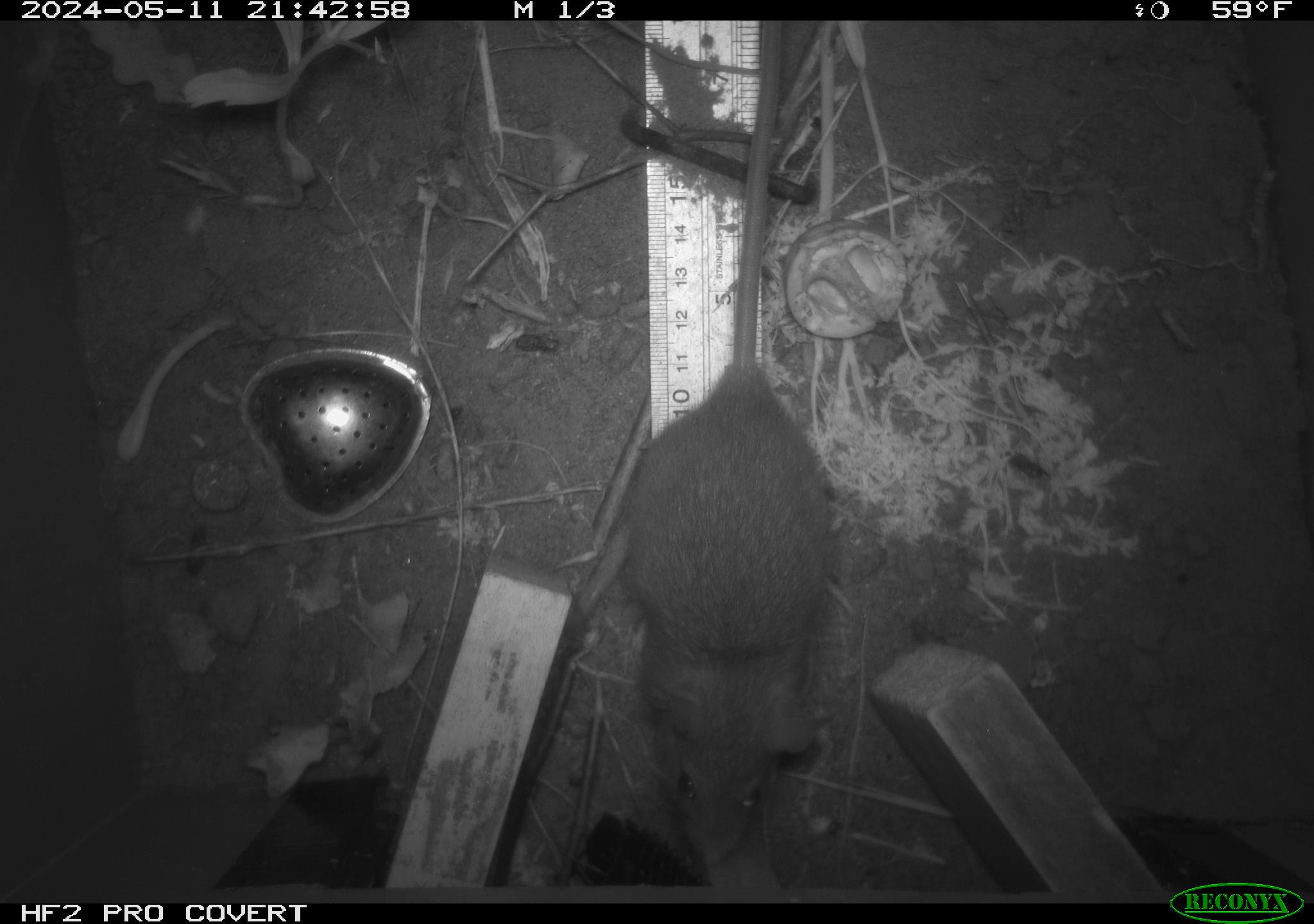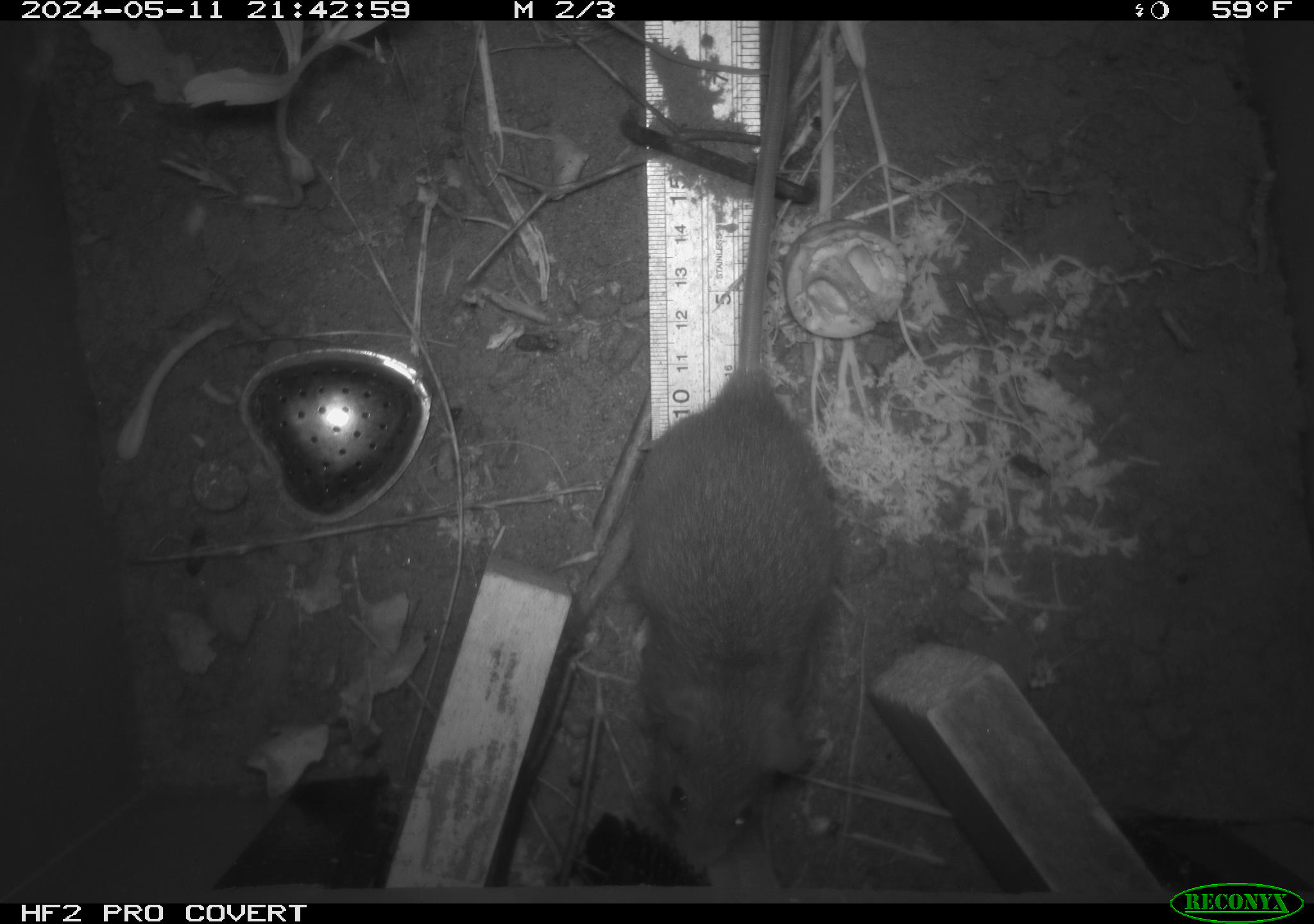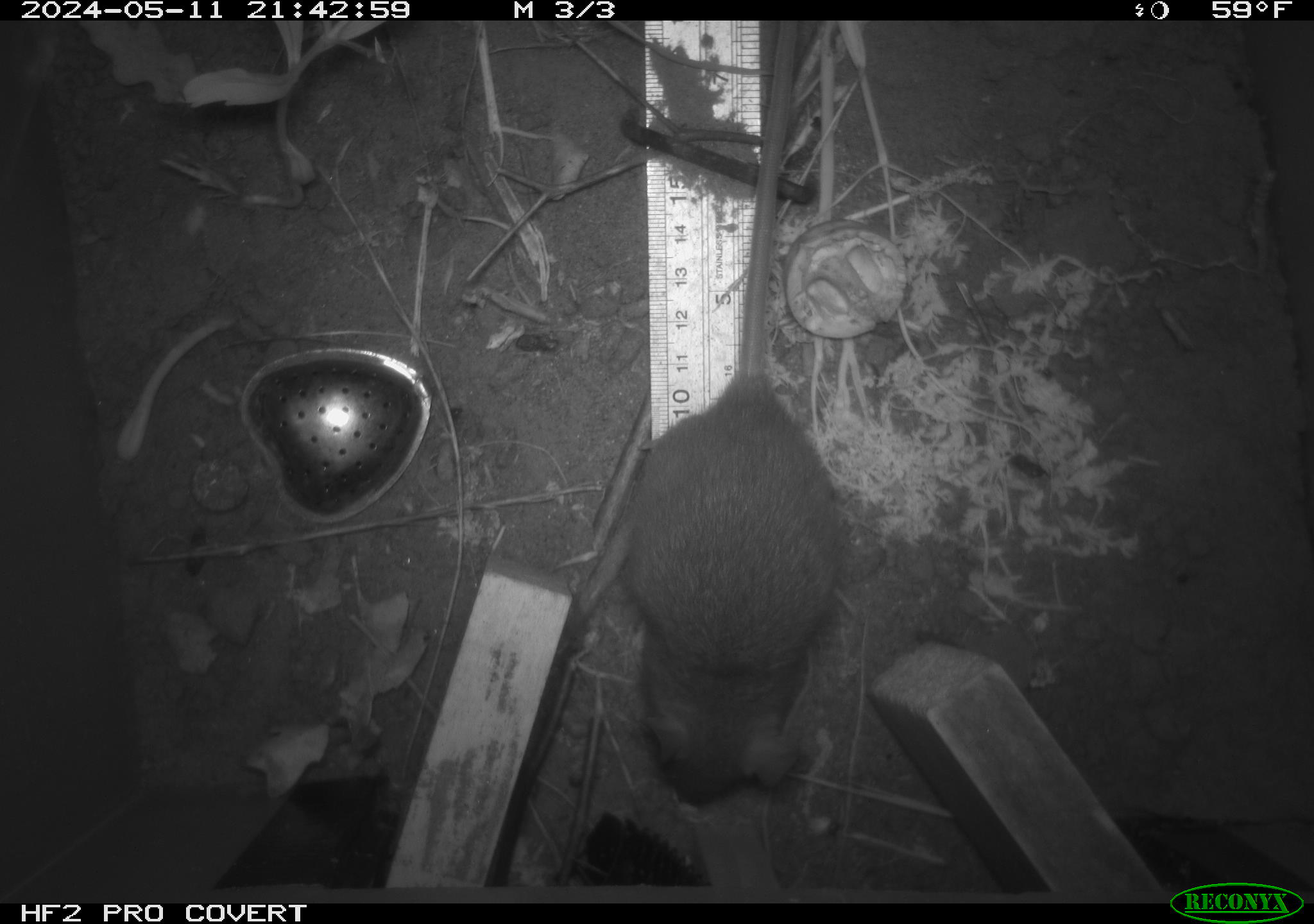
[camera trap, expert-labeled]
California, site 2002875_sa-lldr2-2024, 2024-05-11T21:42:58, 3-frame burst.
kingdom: Animalia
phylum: Chordata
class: Mammalia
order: Rodentia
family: Muridae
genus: Rattus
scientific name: Rattus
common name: rat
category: rattus species